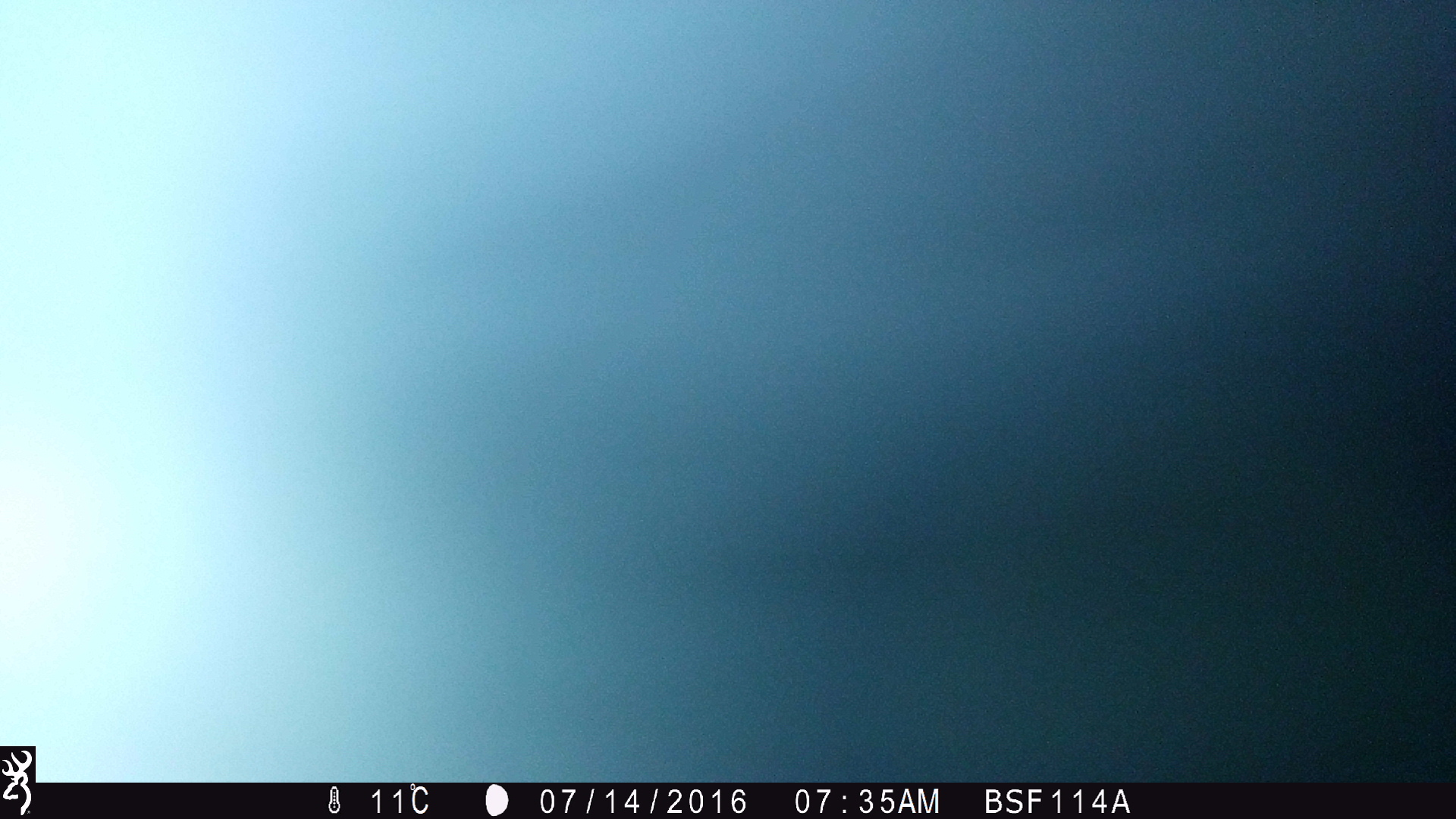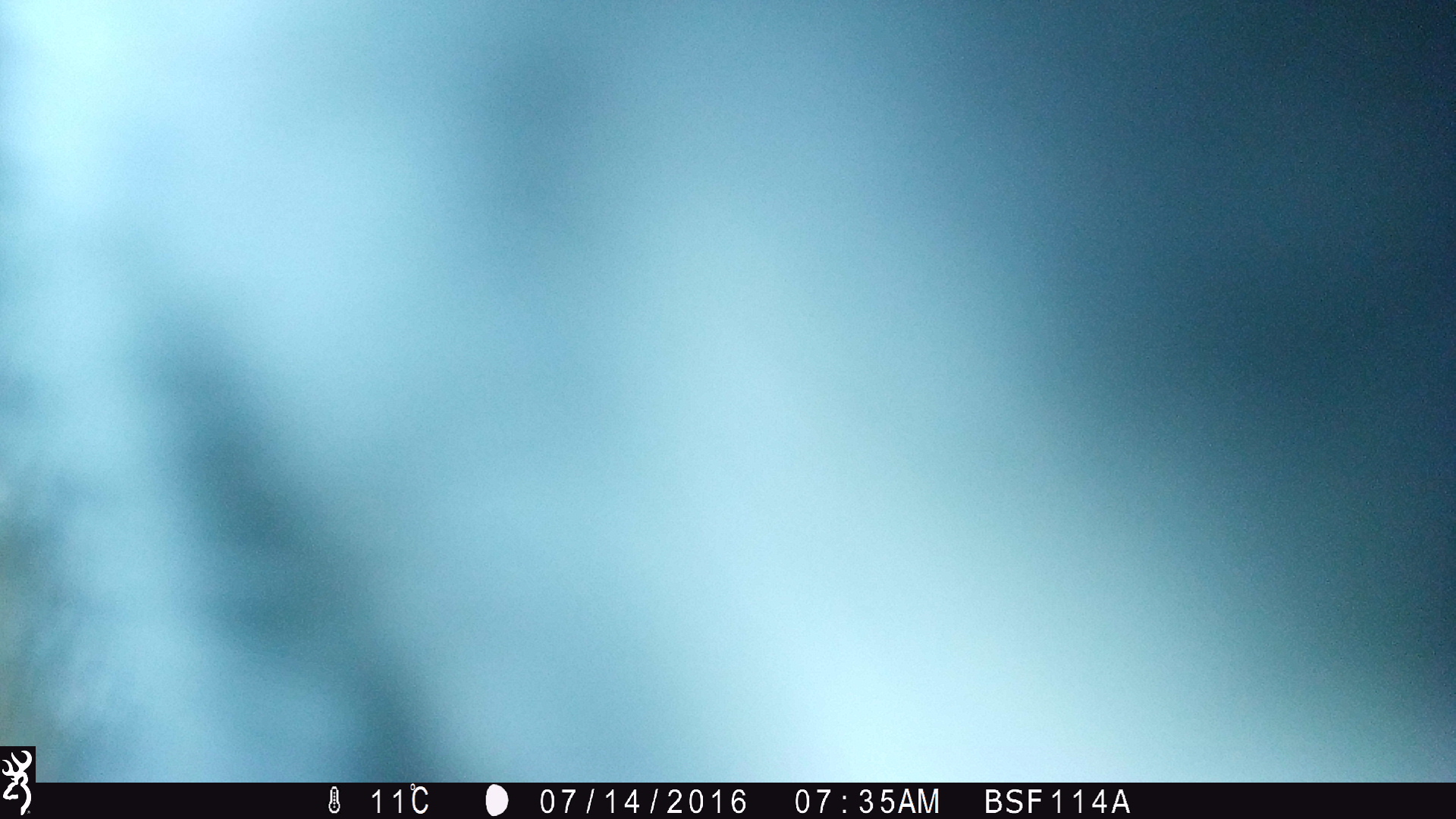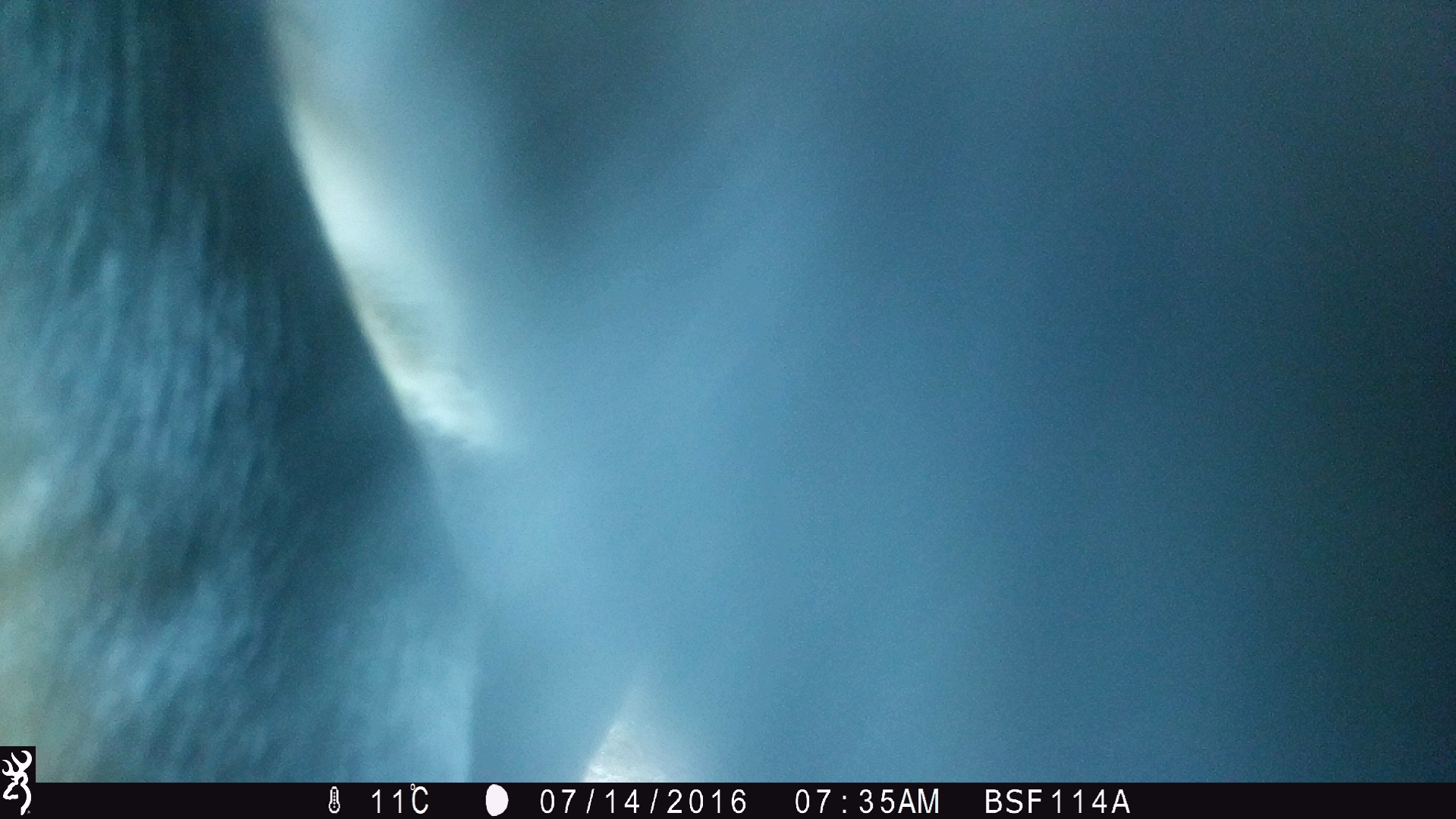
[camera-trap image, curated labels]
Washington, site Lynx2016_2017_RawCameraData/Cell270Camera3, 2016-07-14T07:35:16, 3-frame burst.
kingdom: Animalia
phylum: Chordata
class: Mammalia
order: Artiodactyla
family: Bovidae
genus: Bos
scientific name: Bos taurus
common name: domestic cattle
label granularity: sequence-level